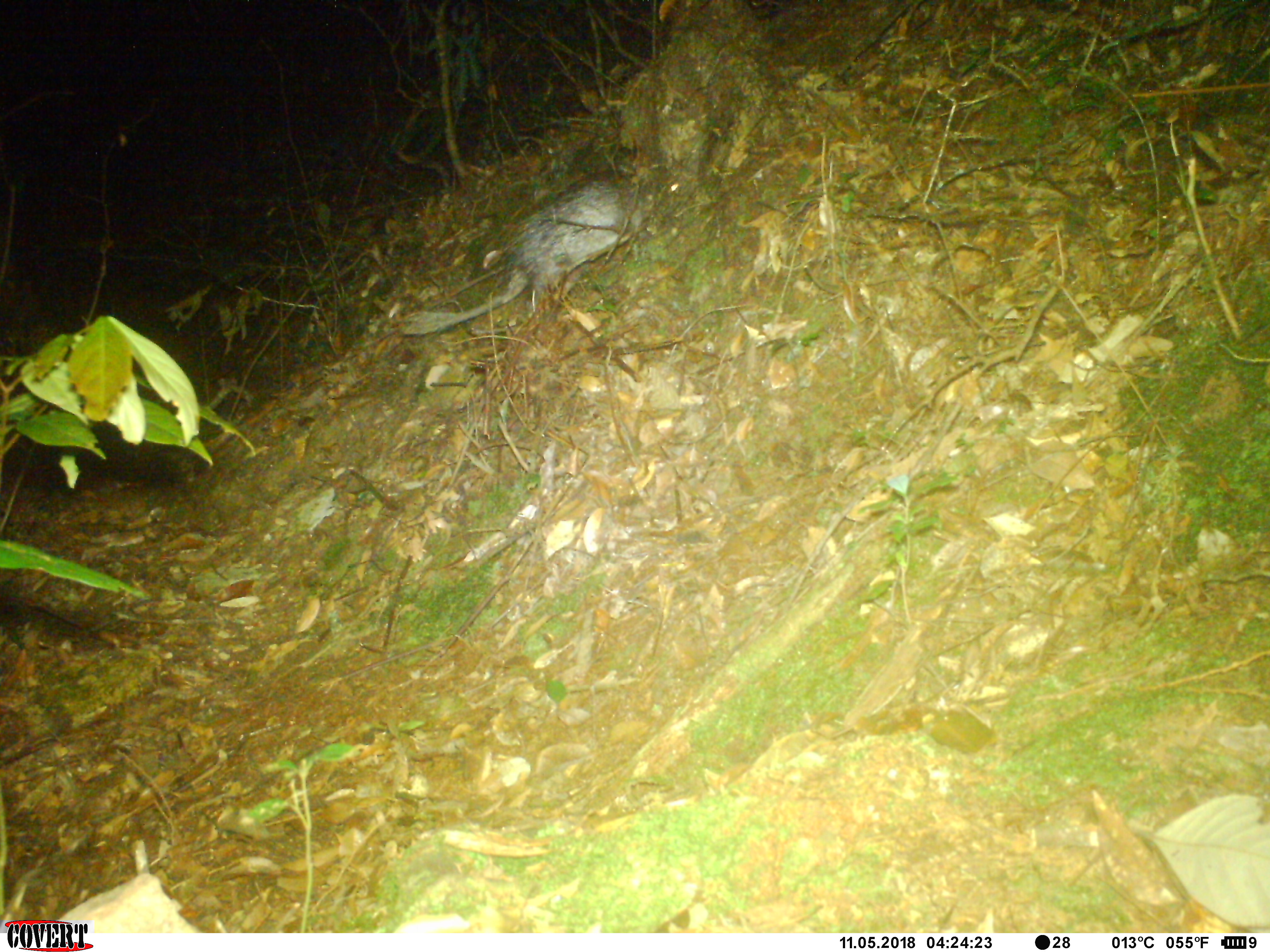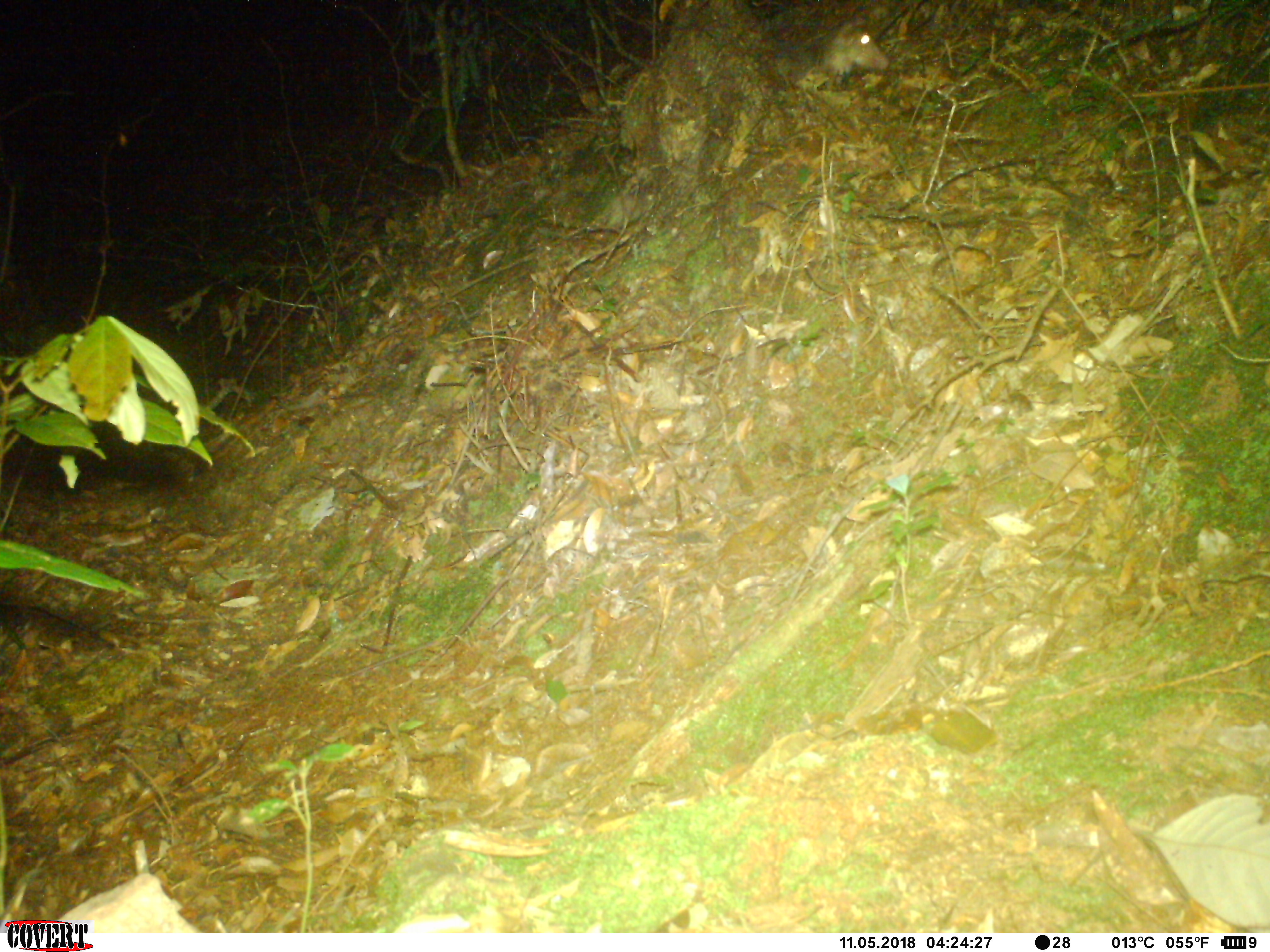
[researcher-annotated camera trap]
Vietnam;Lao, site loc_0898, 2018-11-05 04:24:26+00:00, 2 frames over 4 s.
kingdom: Animalia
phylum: Chordata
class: Mammalia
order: Rodentia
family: Hystricidae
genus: Atherurus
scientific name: Atherurus macrourus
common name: asiatic brush-tailed porcupine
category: asiatic brush tailed porcupine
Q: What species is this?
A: Asiatic brush tailed porcupine (asiatic brush-tailed porcupine) (Atherurus macrourus).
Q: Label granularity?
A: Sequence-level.